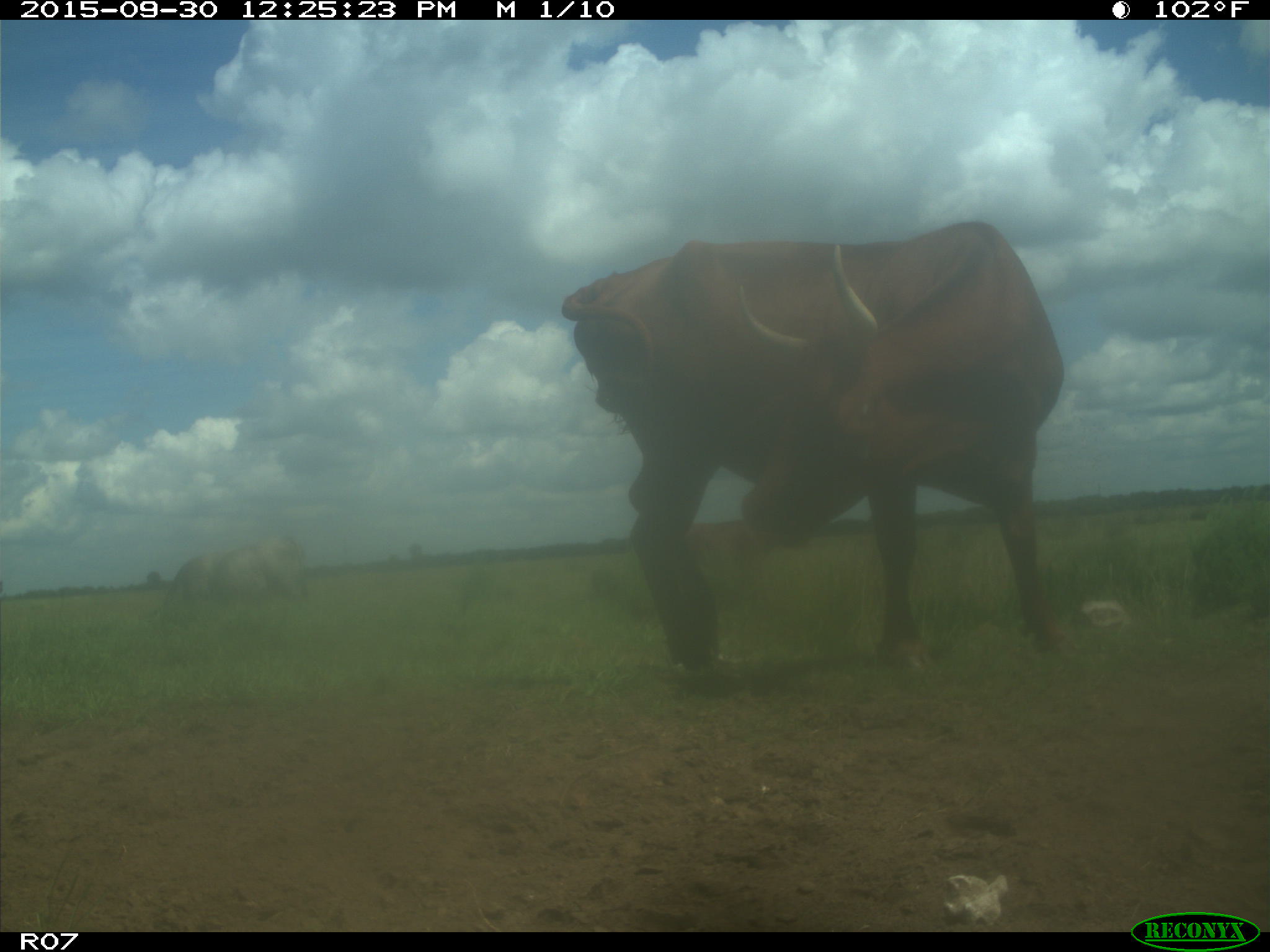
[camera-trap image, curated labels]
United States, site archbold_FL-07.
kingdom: Animalia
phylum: Chordata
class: Mammalia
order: Artiodactyla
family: Bovidae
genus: Bos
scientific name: Bos taurus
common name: domestic cow